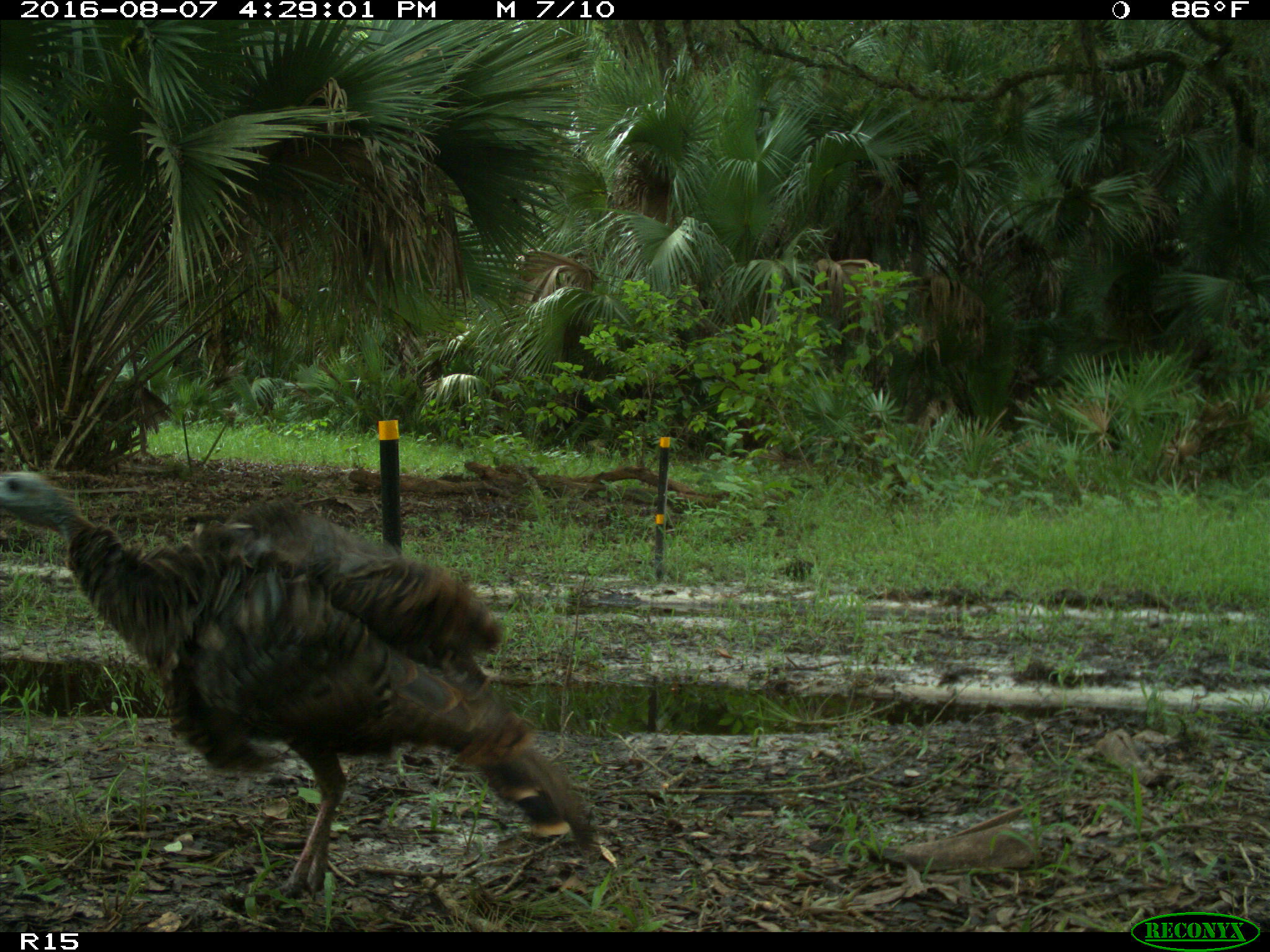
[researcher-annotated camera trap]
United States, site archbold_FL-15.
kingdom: Animalia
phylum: Chordata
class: Aves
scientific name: Aves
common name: birds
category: unidentified bird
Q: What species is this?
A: Unidentified bird (birds) (Aves).